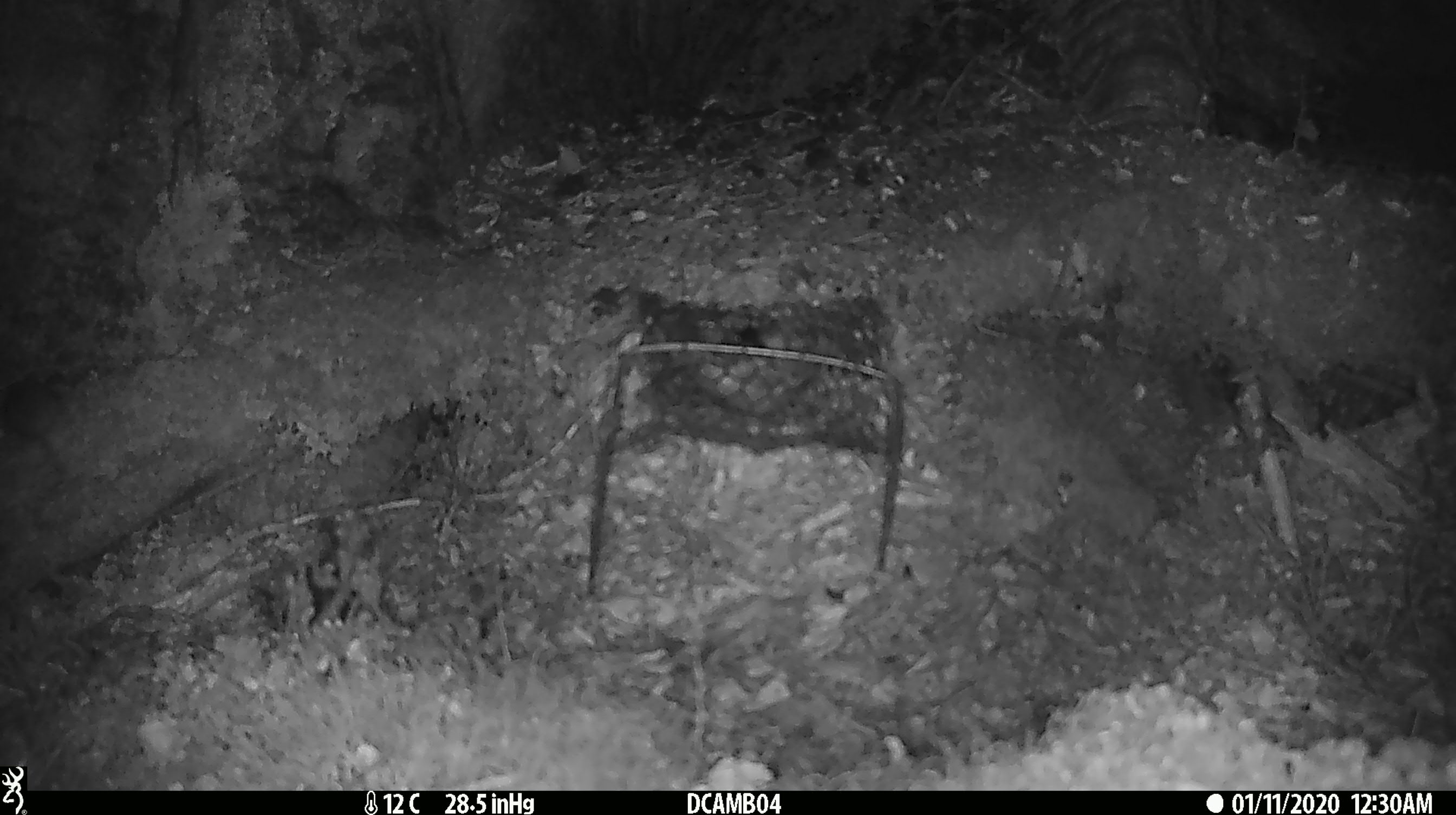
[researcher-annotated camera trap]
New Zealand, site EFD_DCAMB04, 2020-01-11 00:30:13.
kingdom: Animalia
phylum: Chordata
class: Mammalia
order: Rodentia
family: Muridae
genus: Mus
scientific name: Mus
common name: mouse